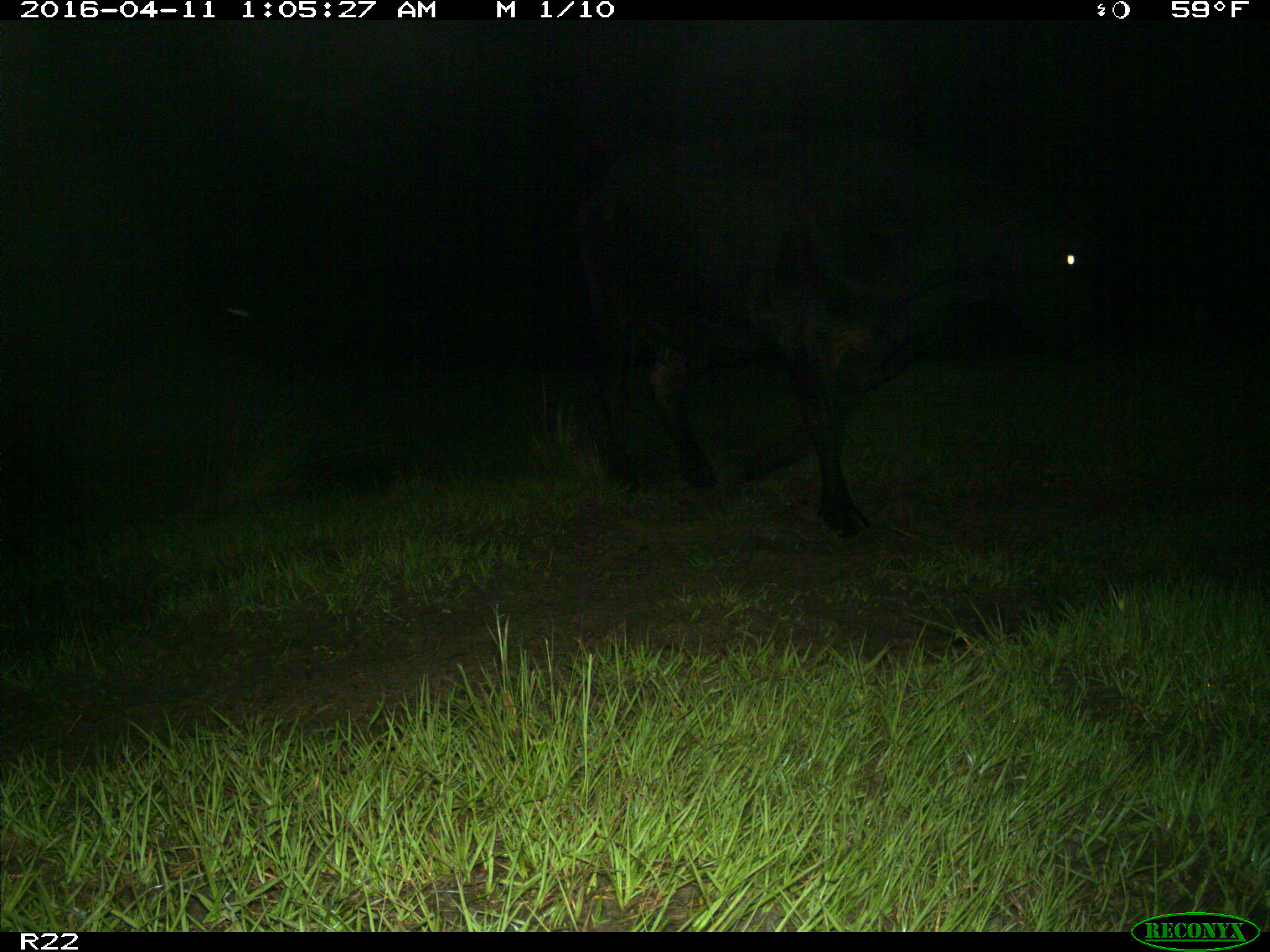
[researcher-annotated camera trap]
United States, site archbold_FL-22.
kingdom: Animalia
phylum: Chordata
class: Mammalia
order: Artiodactyla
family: Bovidae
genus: Bos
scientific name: Bos taurus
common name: domestic cow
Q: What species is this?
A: Bos taurus (domestic cow).